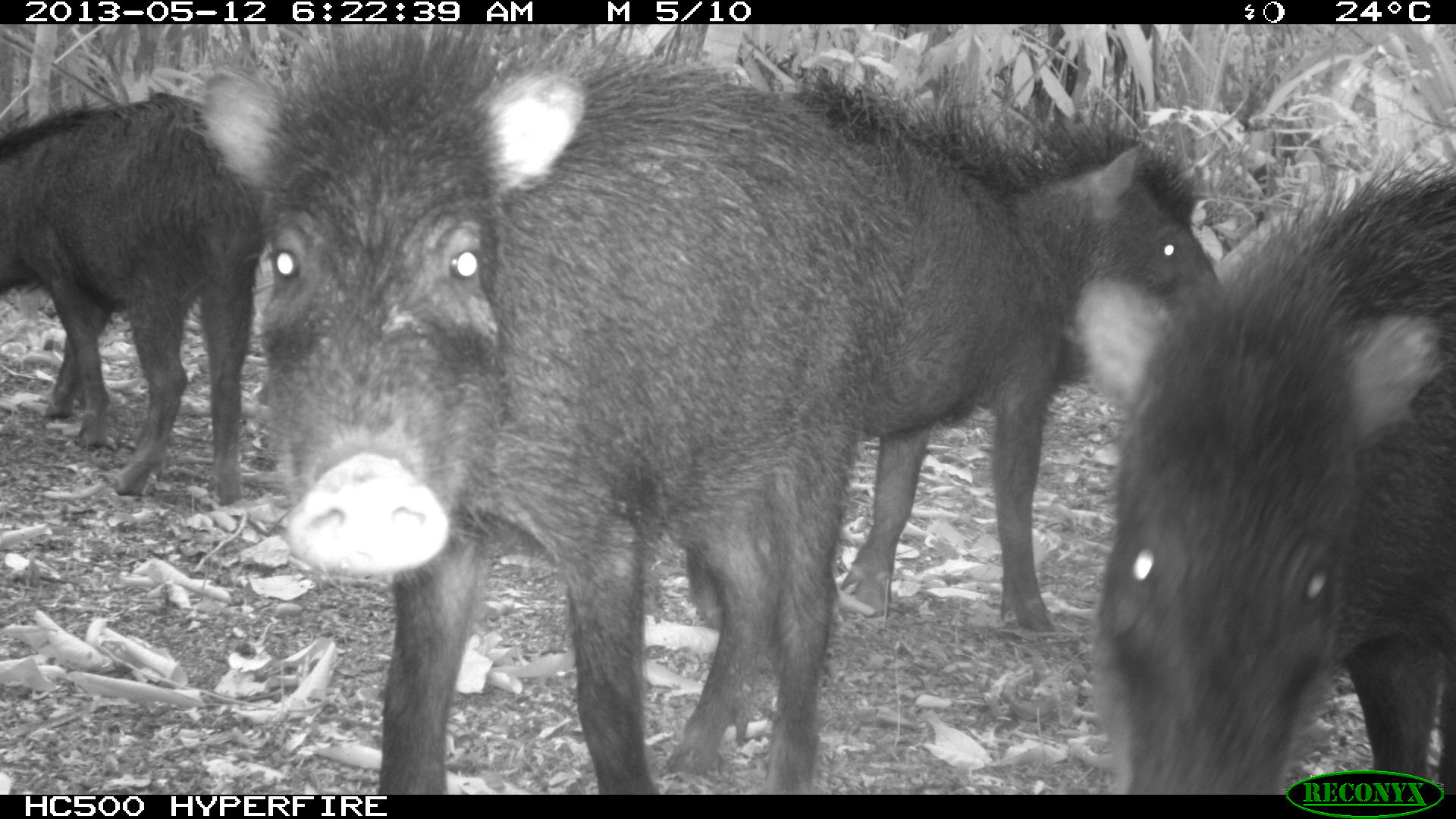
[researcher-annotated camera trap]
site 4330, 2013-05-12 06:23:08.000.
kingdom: Animalia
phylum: Chordata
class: Mammalia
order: Artiodactyla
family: Tayassuidae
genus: Tayassu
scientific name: Tayassu pecari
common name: white-lipped peccary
Tayassu pecari (white-lipped peccary), count 5.